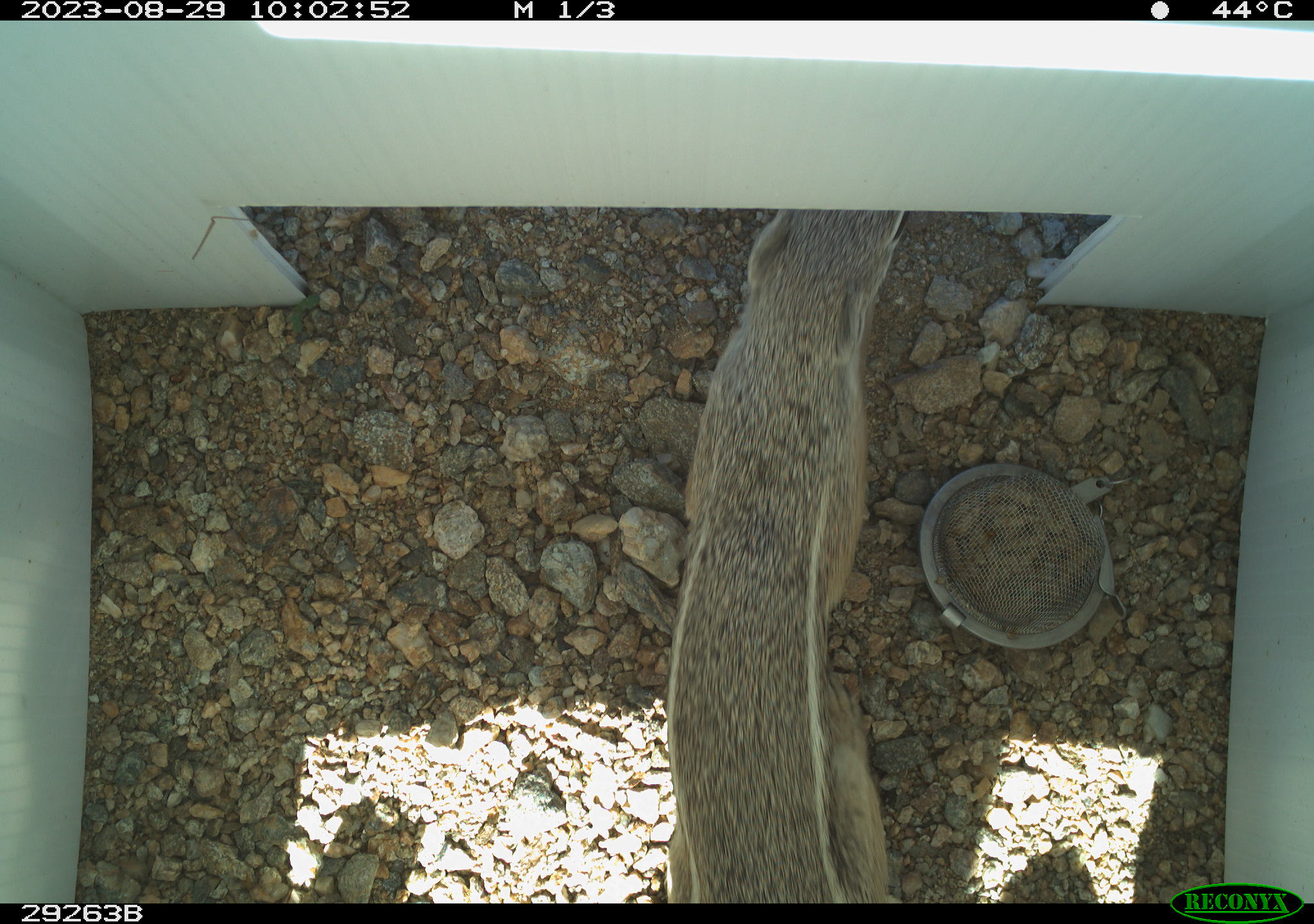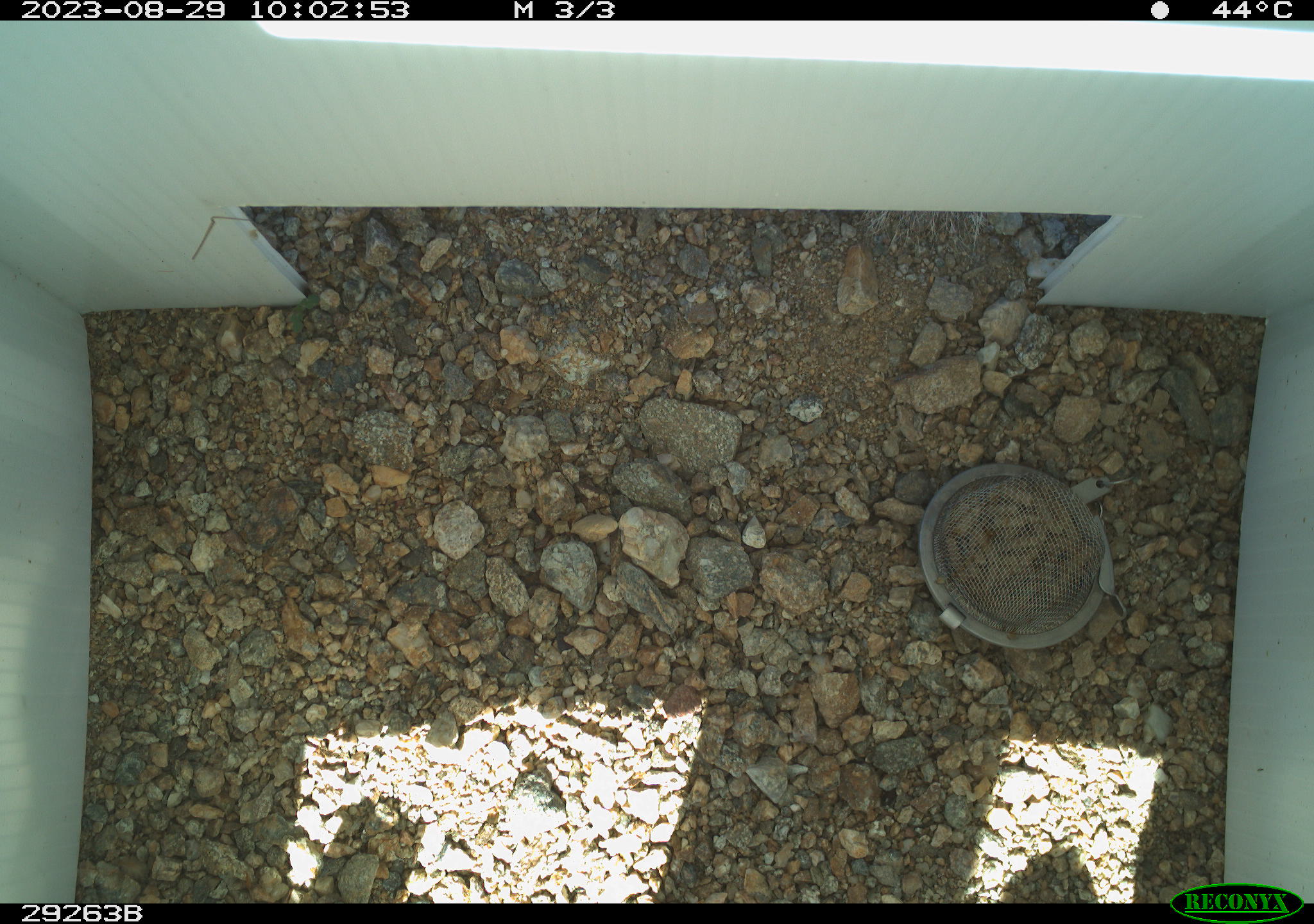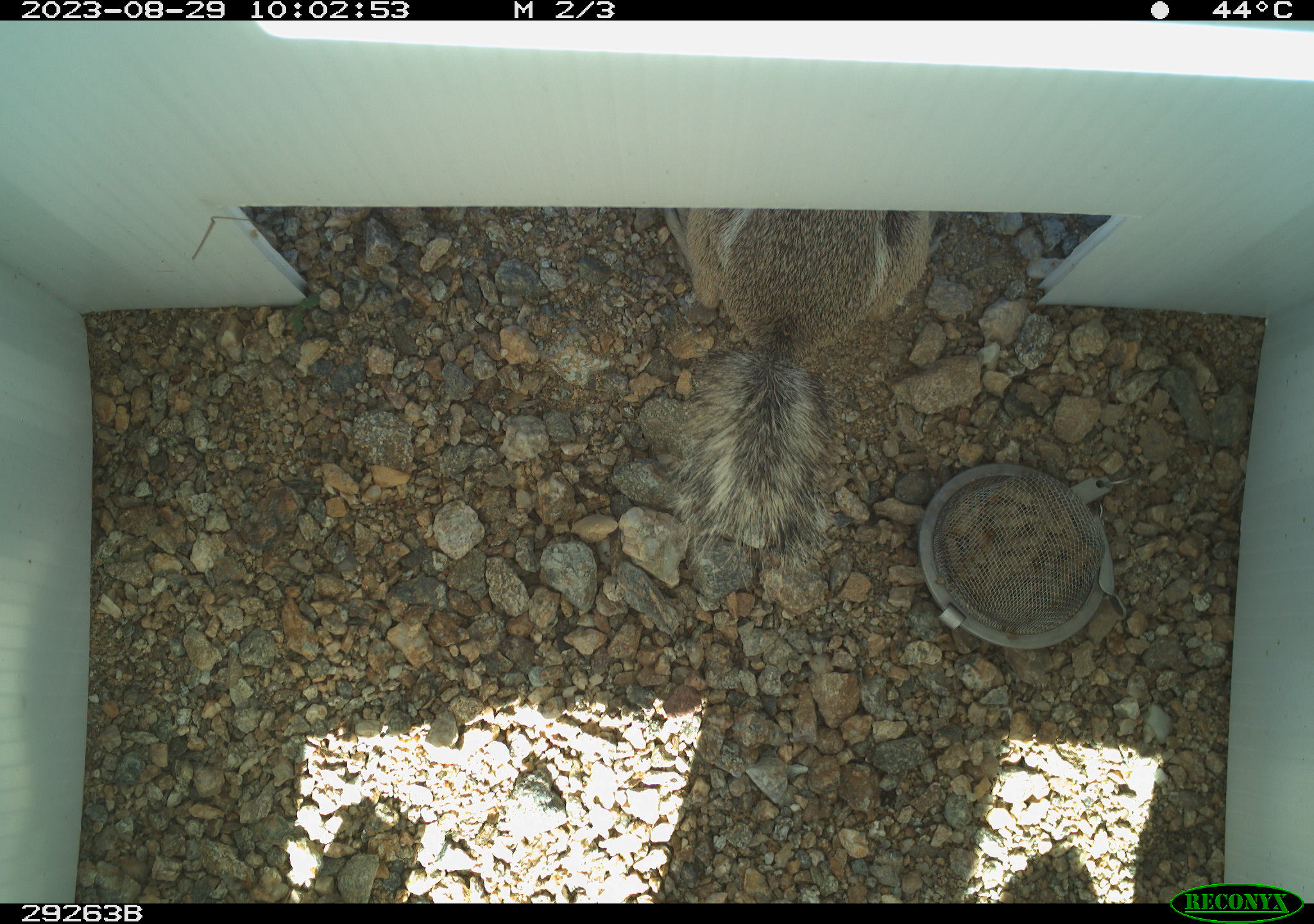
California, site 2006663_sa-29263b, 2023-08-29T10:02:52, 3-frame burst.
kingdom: Animalia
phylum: Chordata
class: Mammalia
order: Rodentia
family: Sciuridae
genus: Ammospermophilus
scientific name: Ammospermophilus leucurus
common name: white-tailed antelope squirrel